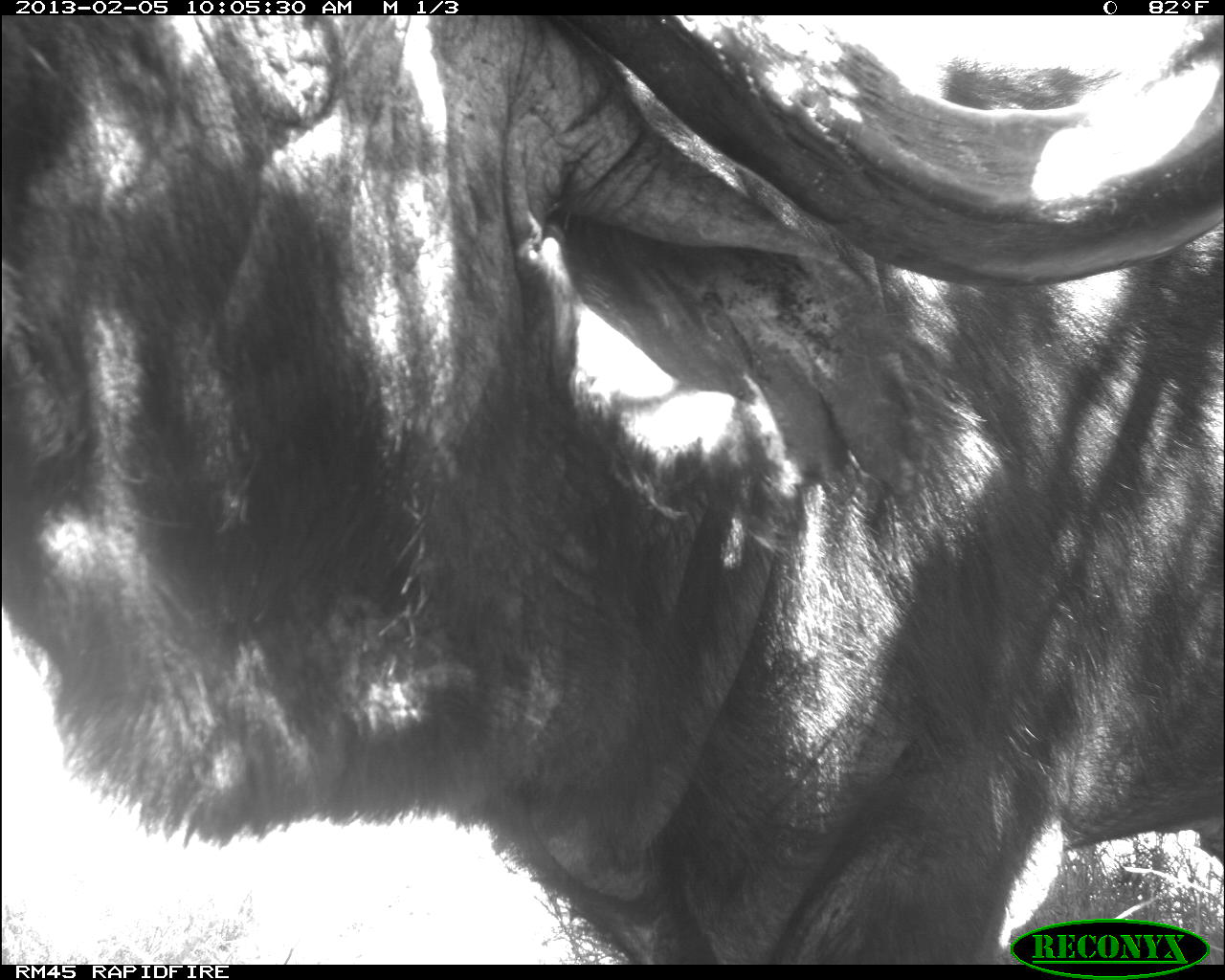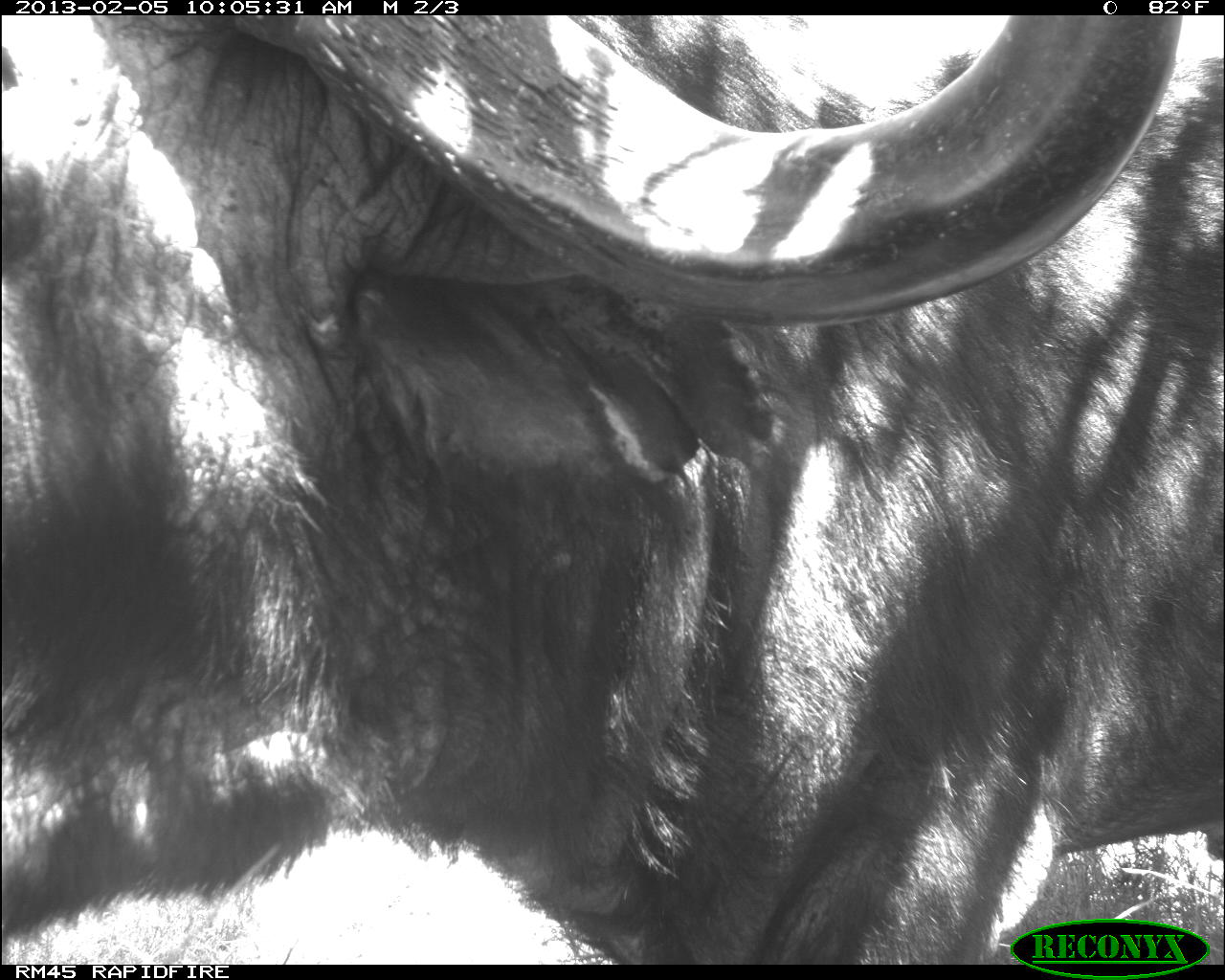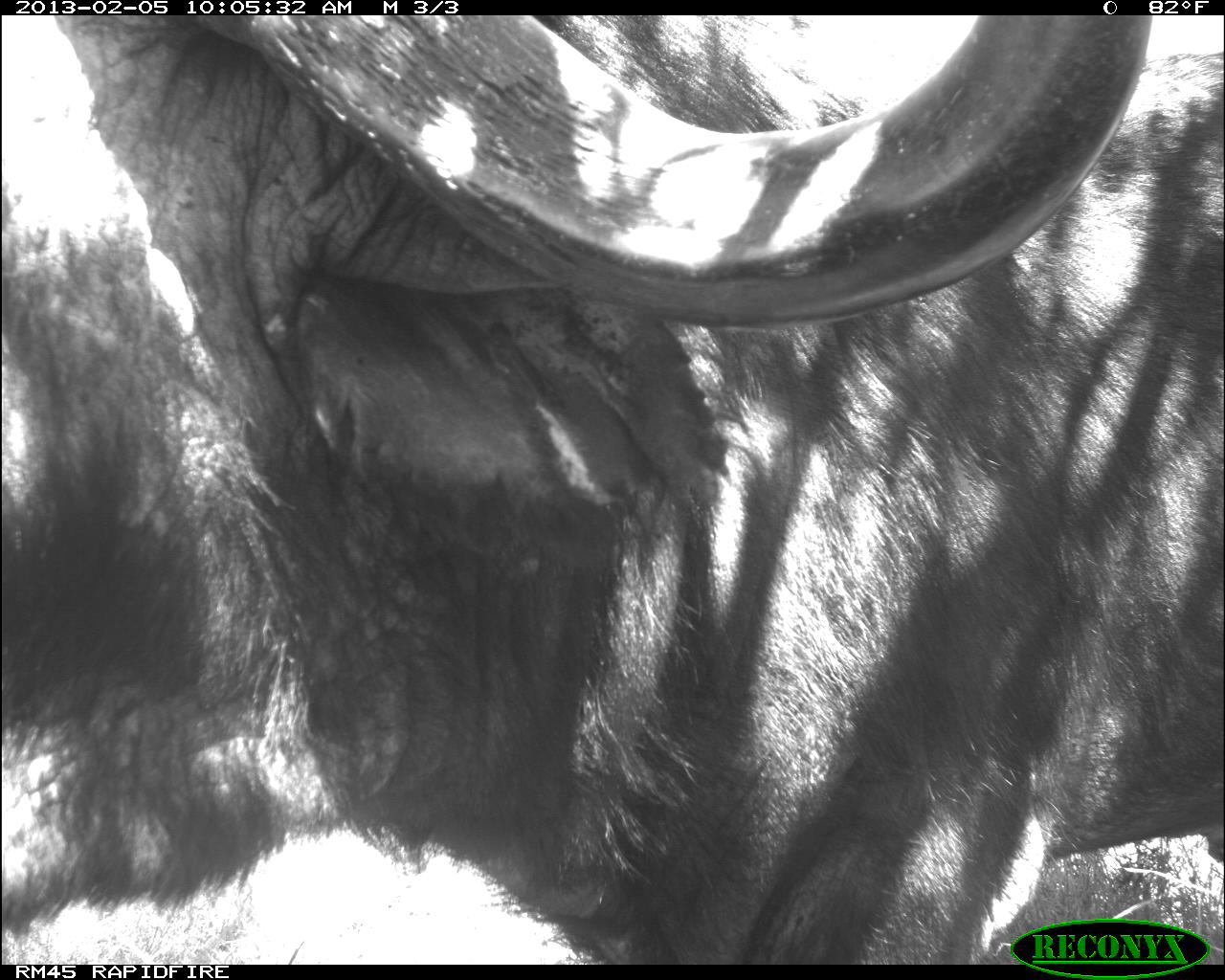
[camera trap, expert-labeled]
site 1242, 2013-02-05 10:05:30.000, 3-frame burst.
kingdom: Animalia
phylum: Chordata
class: Mammalia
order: Artiodactyla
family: Bovidae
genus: Syncerus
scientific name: Syncerus caffer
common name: african buffalo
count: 1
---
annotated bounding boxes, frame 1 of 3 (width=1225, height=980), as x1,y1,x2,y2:
syncerus caffer: 3,16,1220,964